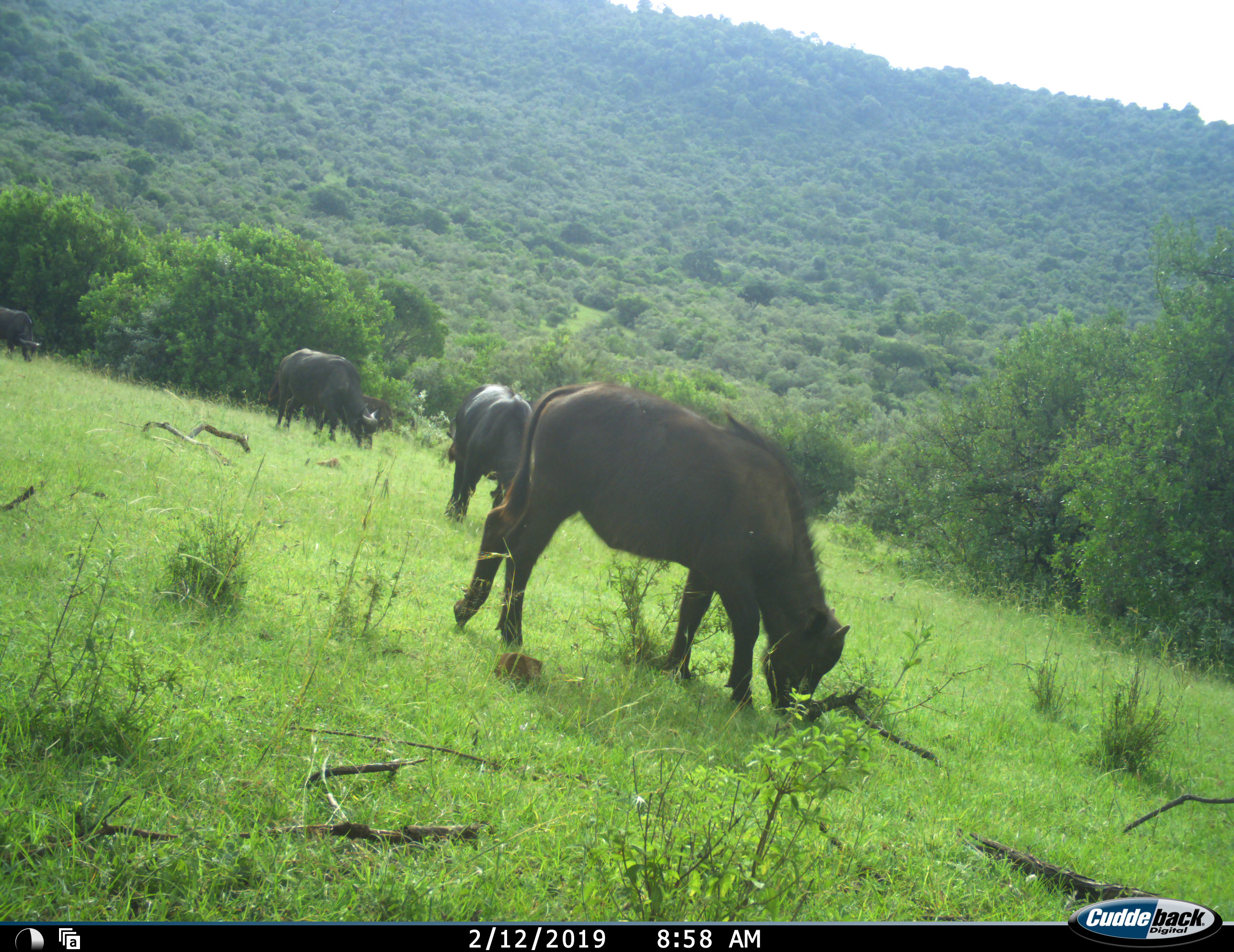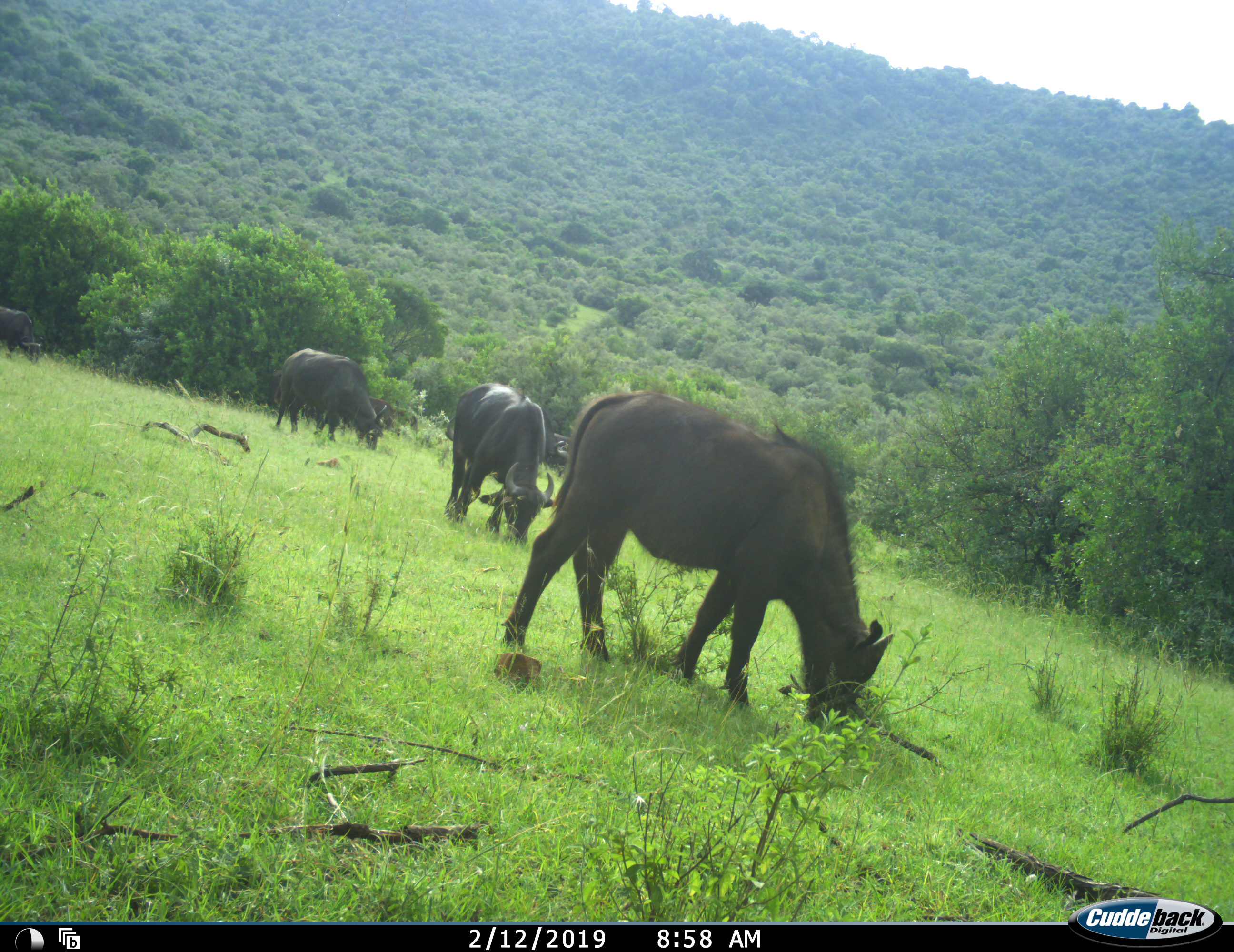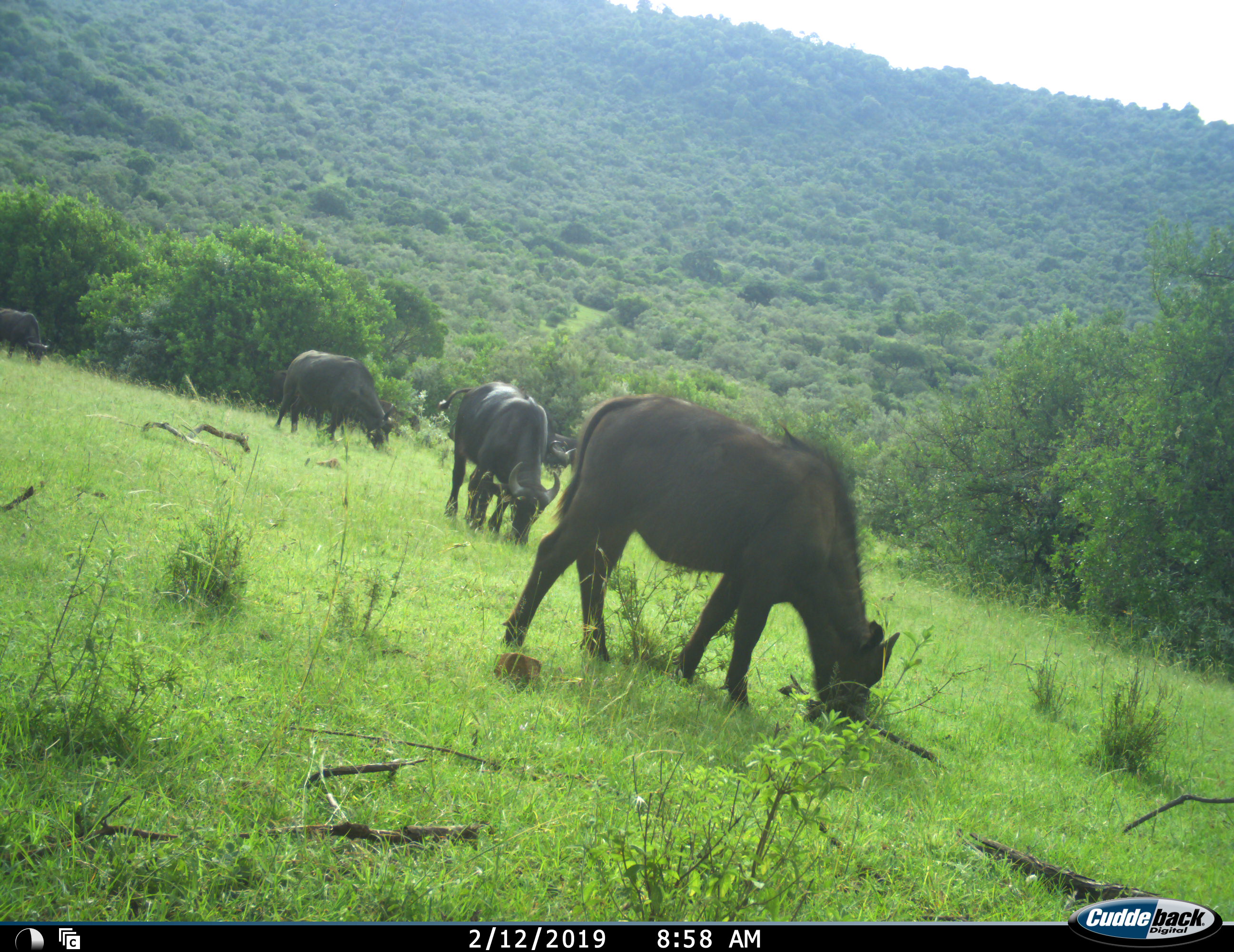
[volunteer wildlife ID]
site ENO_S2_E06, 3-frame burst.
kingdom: Animalia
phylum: Chordata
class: Mammalia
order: Artiodactyla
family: Bovidae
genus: Syncerus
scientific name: Syncerus caffer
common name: african buffalo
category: buffalo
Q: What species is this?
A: Buffalo (african buffalo) (Syncerus caffer).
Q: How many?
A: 4.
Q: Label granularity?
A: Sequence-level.